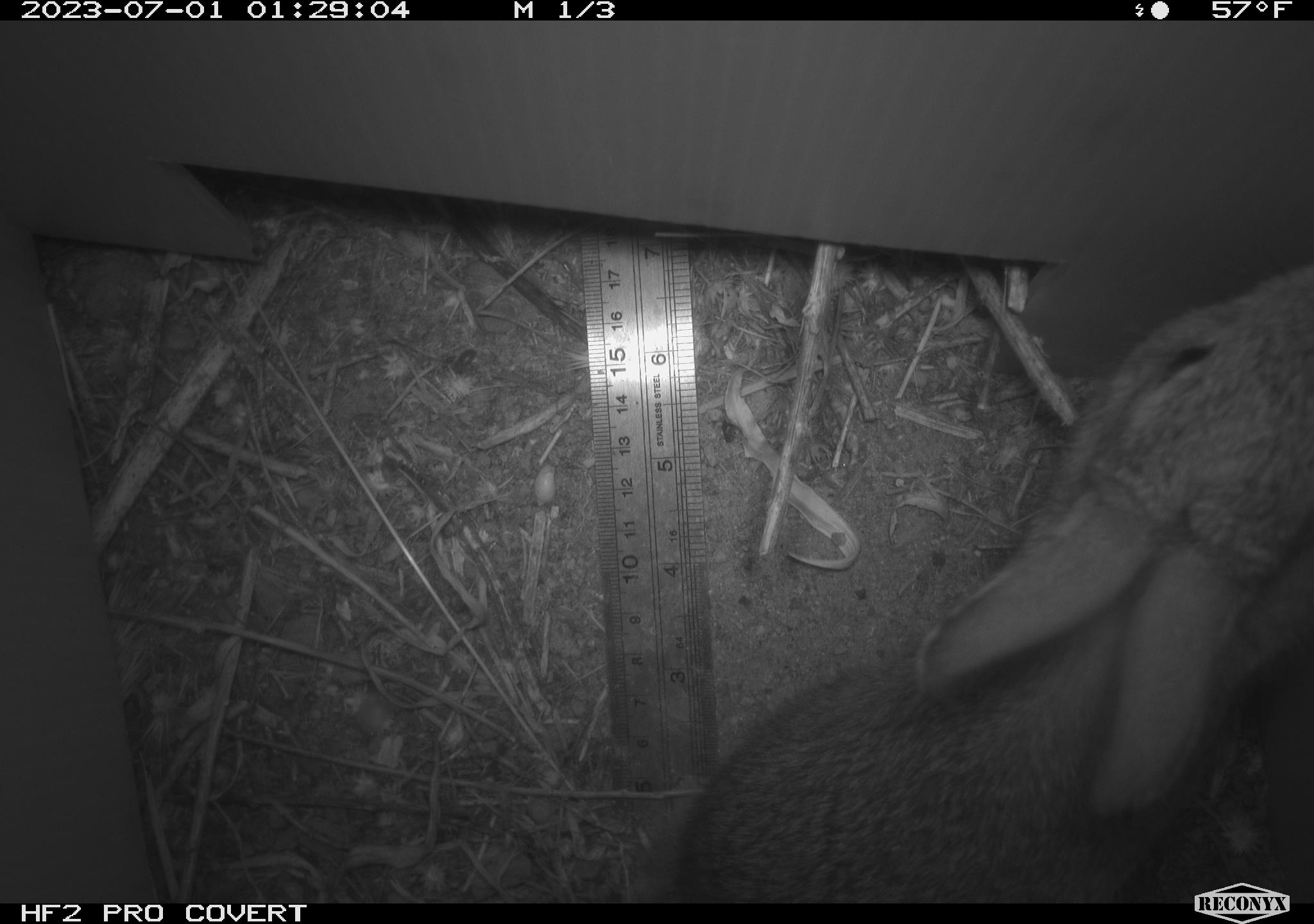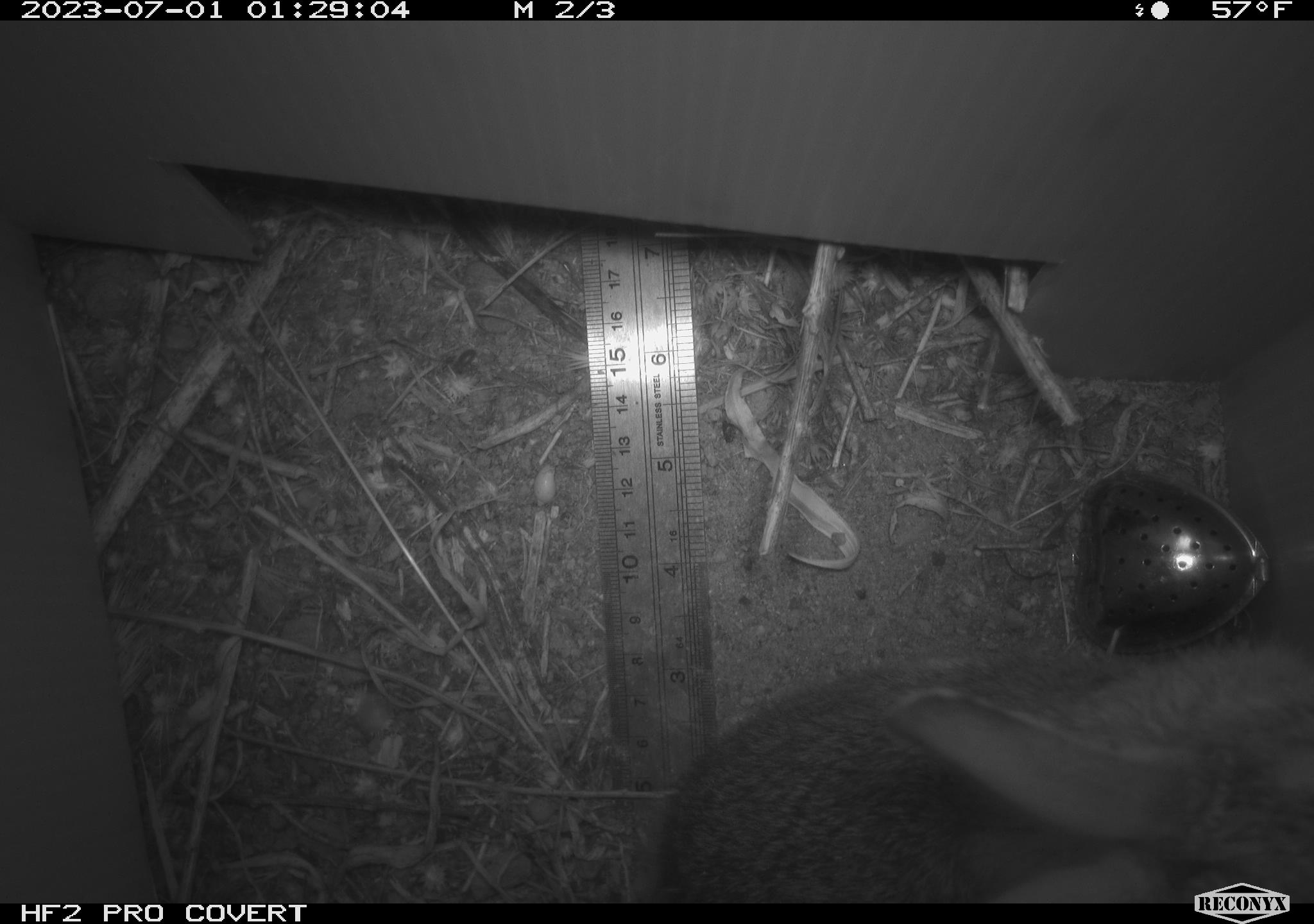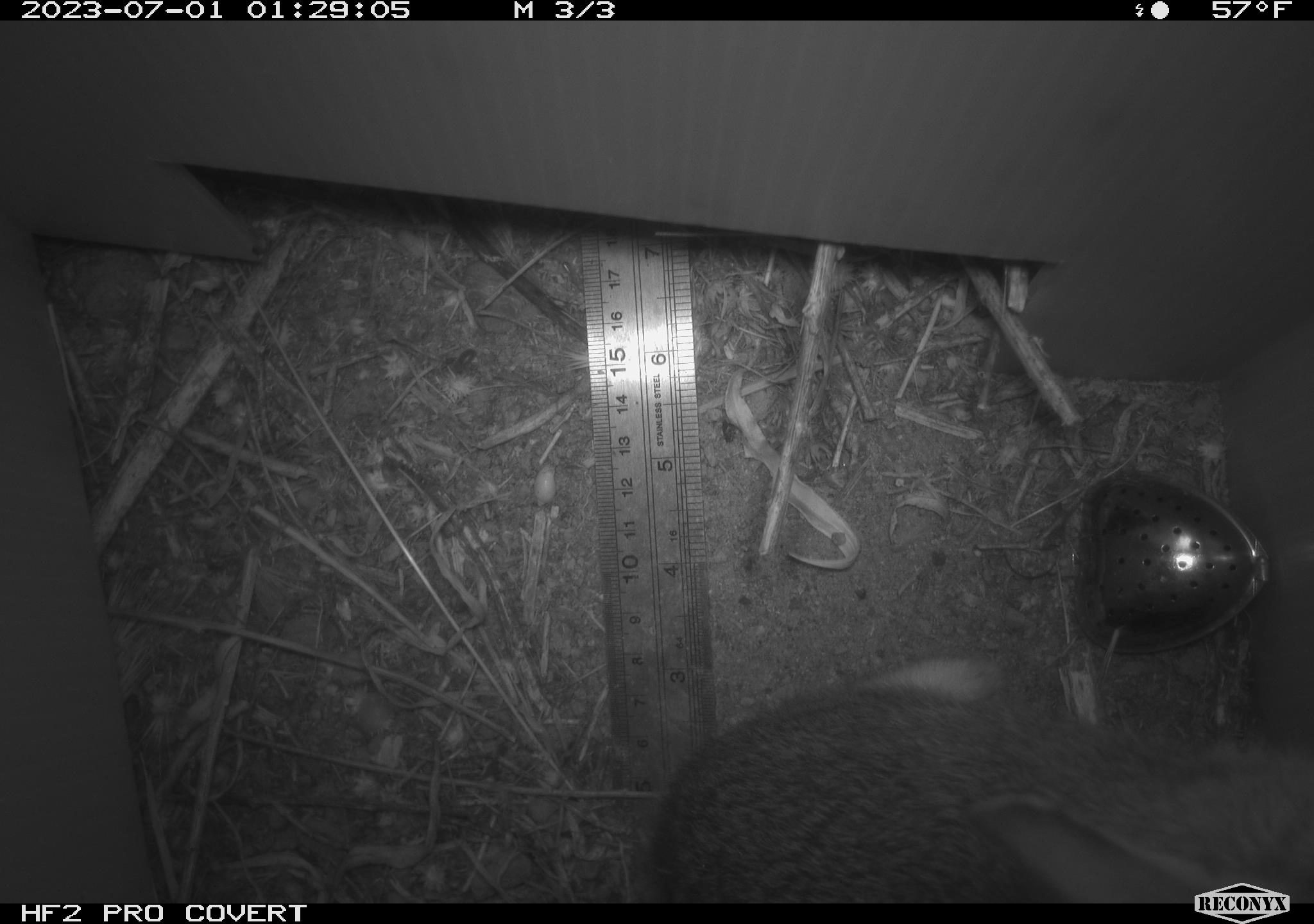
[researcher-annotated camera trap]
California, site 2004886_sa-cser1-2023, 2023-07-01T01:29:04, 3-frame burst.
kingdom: Animalia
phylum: Chordata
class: Mammalia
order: Lagomorpha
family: Leporidae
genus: Sylvilagus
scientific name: Sylvilagus bachmani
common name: brush rabbit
Brush rabbit (Sylvilagus bachmani).